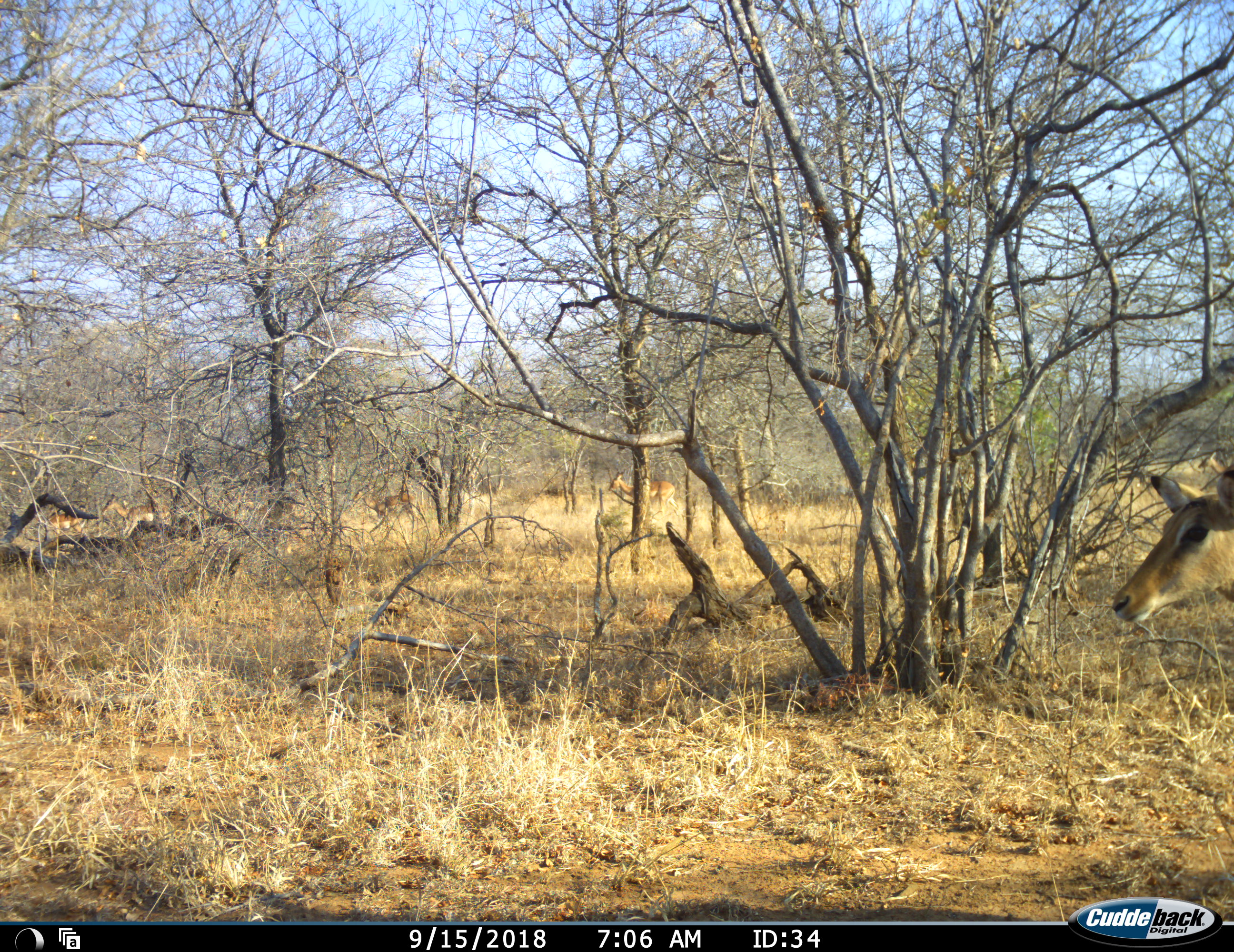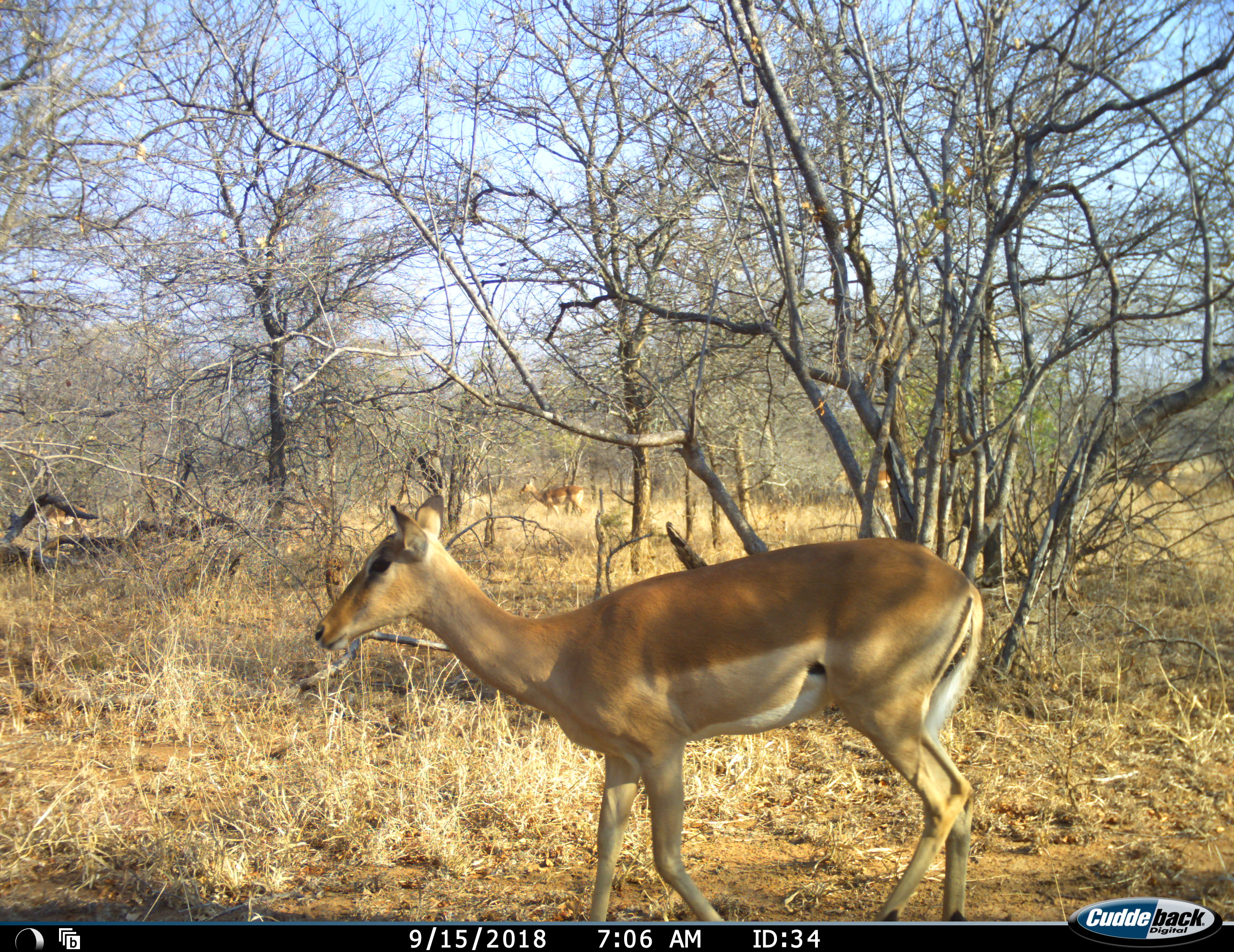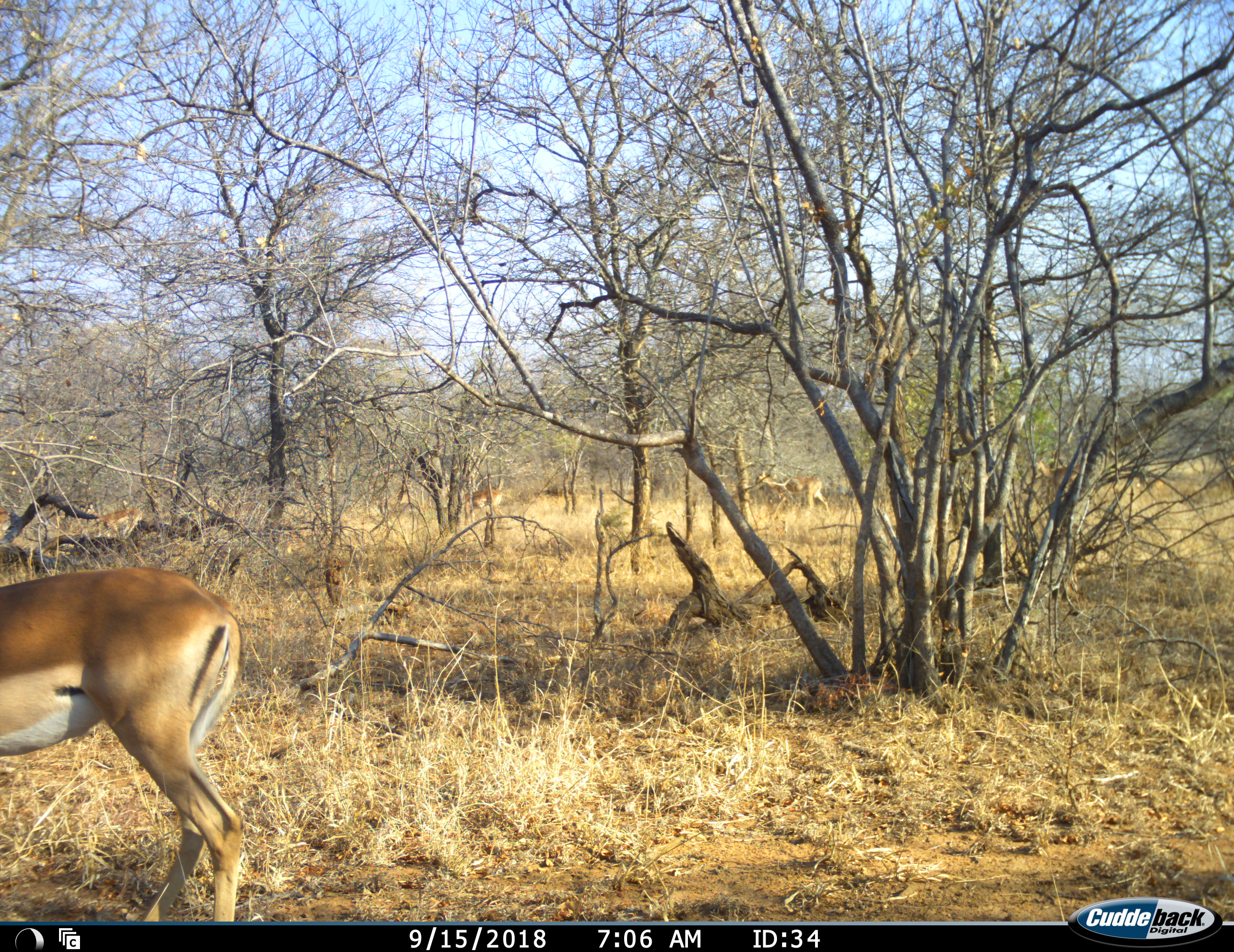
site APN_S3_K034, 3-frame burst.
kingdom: Animalia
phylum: Chordata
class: Mammalia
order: Artiodactyla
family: Bovidae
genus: Aepyceros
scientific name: Aepyceros melampus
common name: impala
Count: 7.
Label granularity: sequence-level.